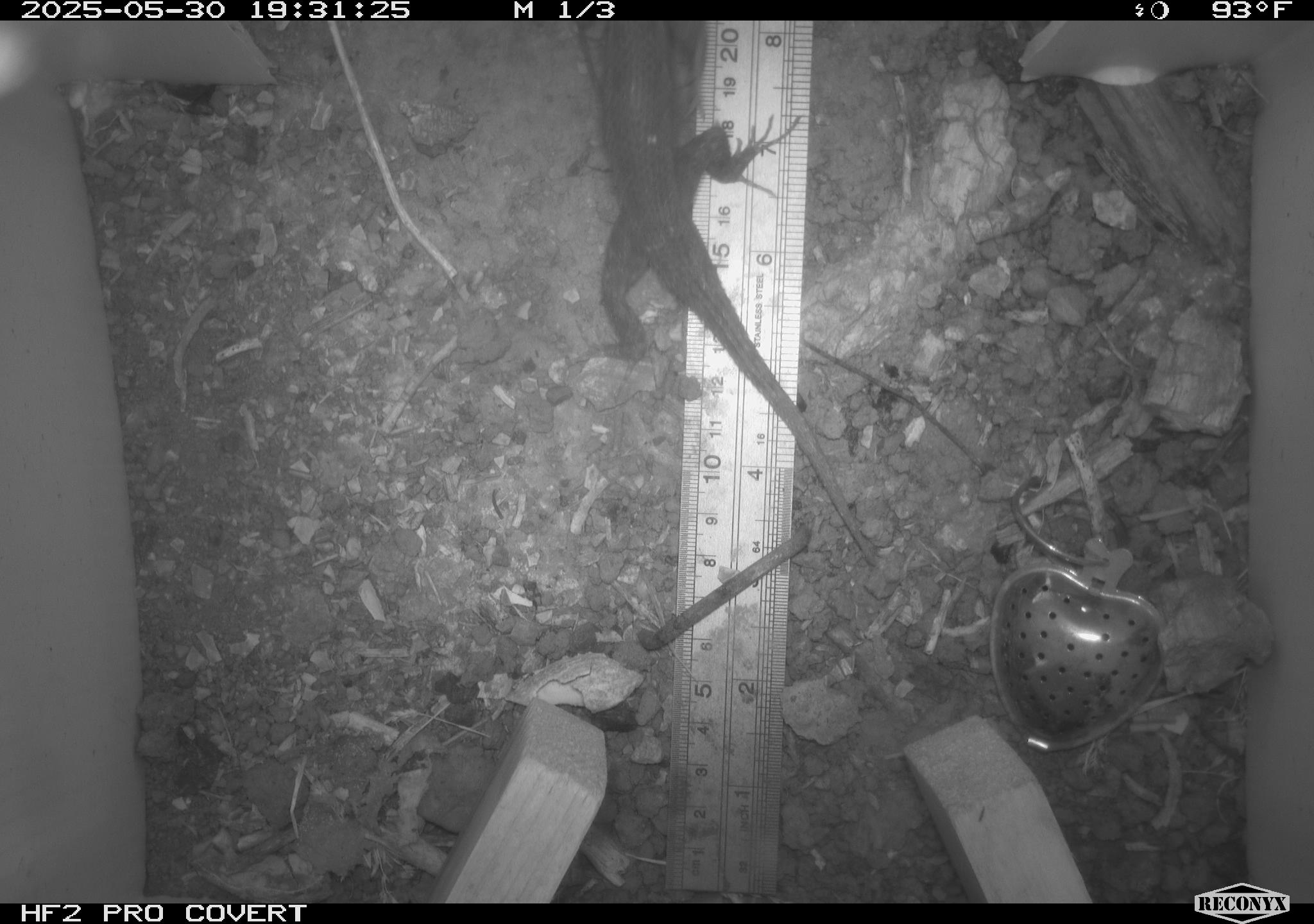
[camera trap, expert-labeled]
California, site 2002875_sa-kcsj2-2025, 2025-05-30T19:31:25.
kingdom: Animalia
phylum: Chordata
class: Reptilia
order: Squamata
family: Phrynosomatidae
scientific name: Phrynosomatidae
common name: north american spiny lizards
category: sceloporus/uta species